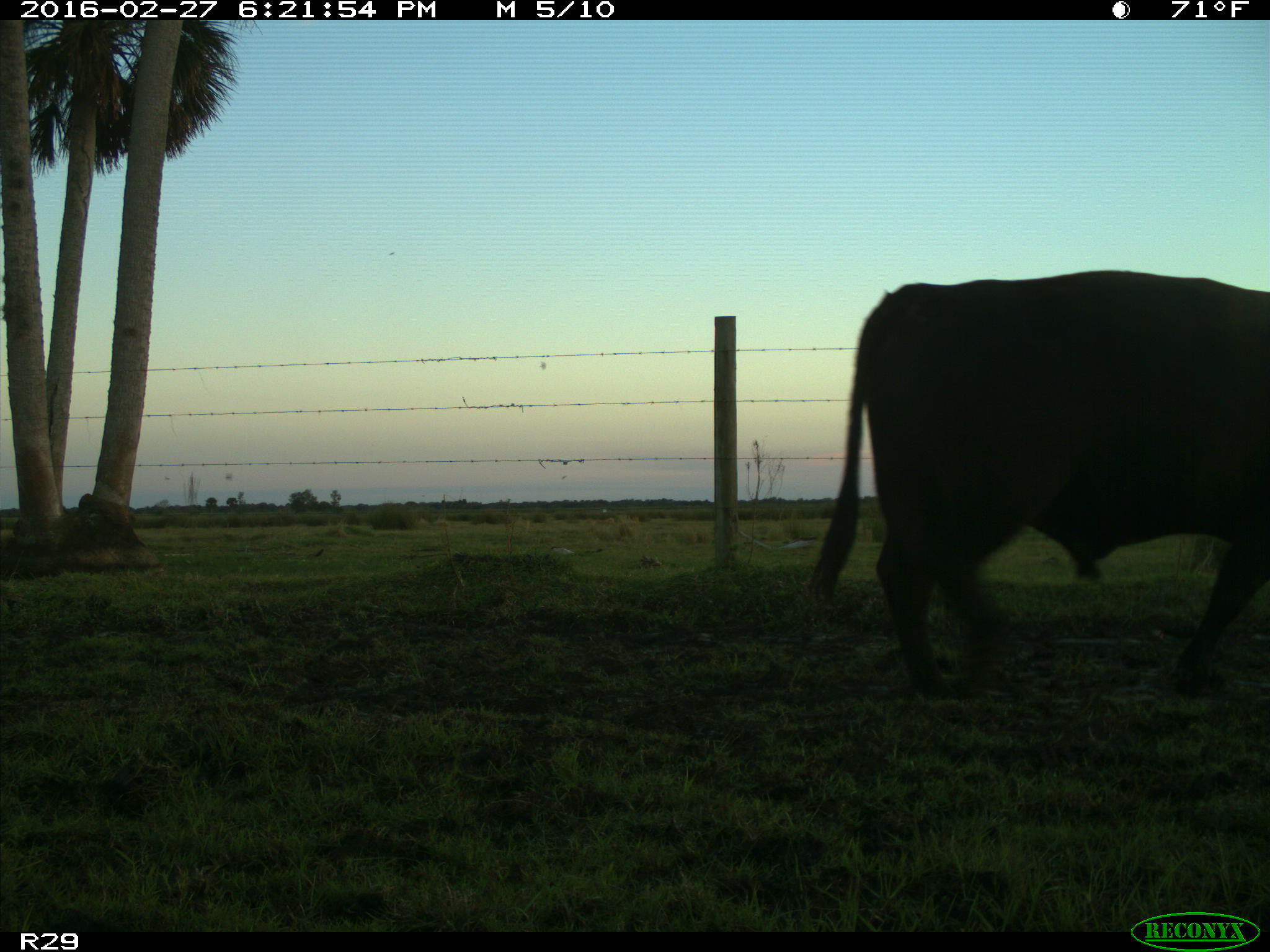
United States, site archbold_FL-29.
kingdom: Animalia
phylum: Chordata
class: Mammalia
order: Artiodactyla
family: Bovidae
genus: Bos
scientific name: Bos taurus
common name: domestic cow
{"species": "Bos taurus (domestic cow)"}